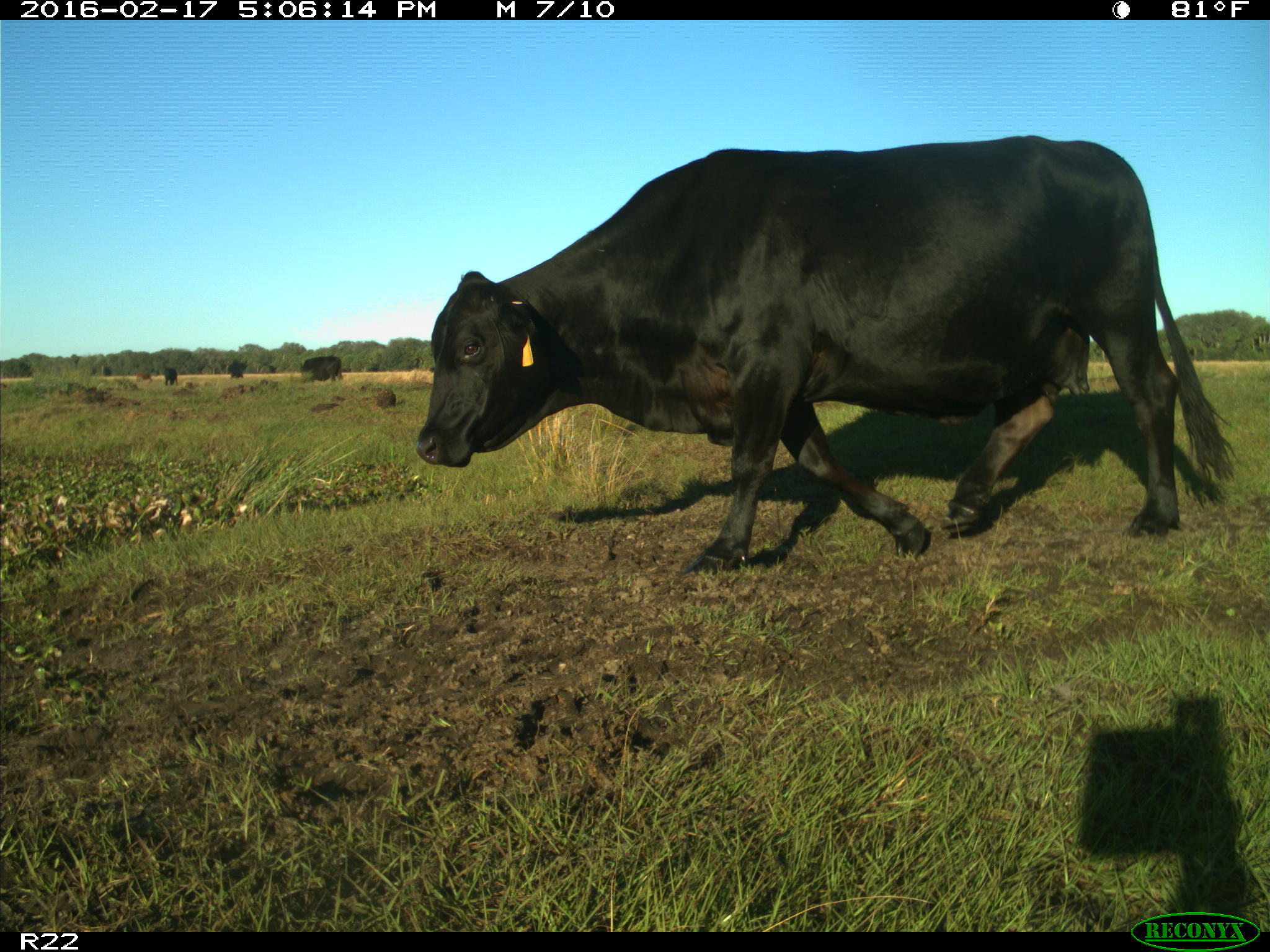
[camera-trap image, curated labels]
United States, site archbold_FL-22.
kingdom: Animalia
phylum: Chordata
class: Mammalia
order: Artiodactyla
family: Bovidae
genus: Bos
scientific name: Bos taurus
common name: domestic cow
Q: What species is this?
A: Bos taurus (domestic cow).